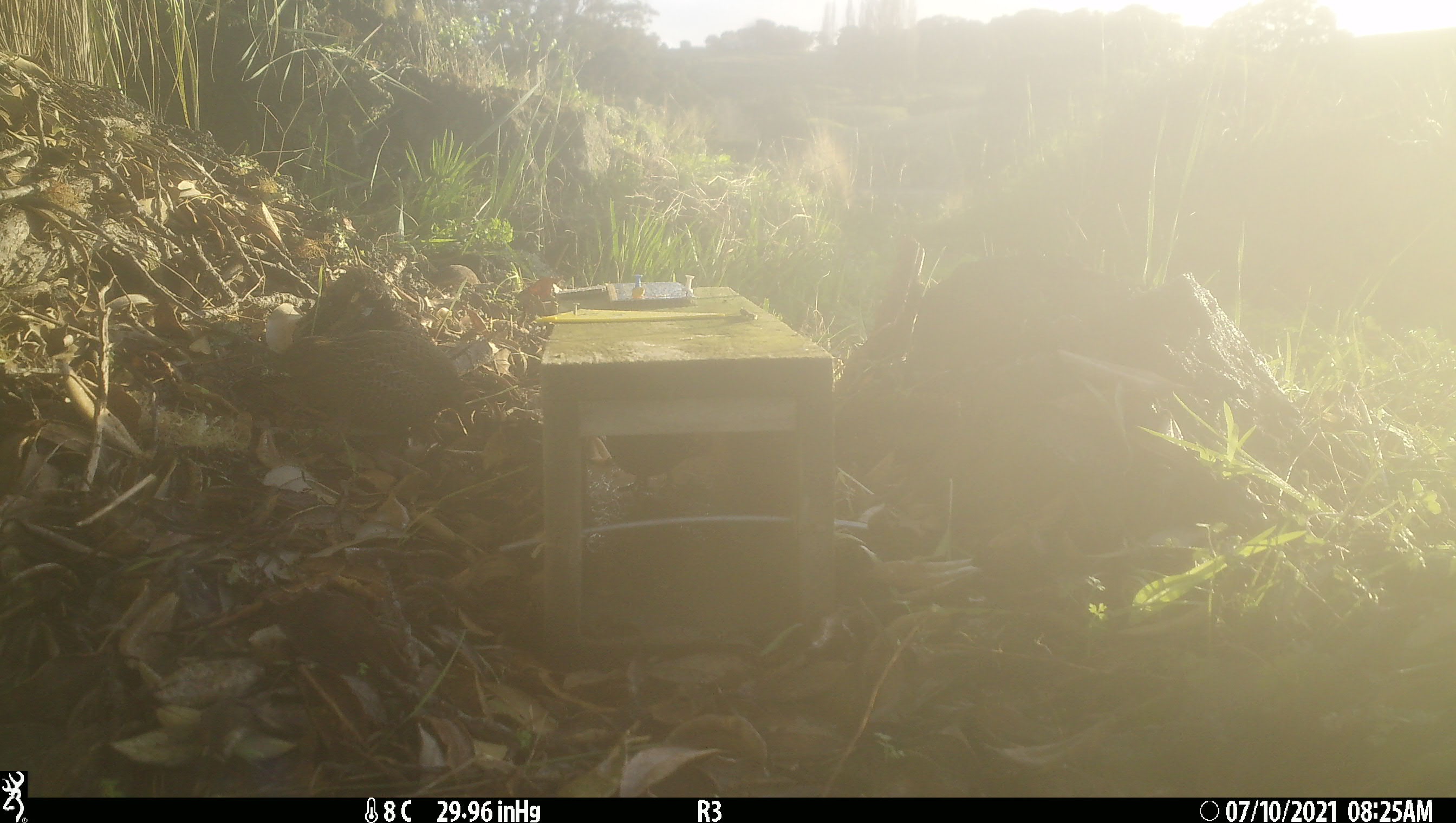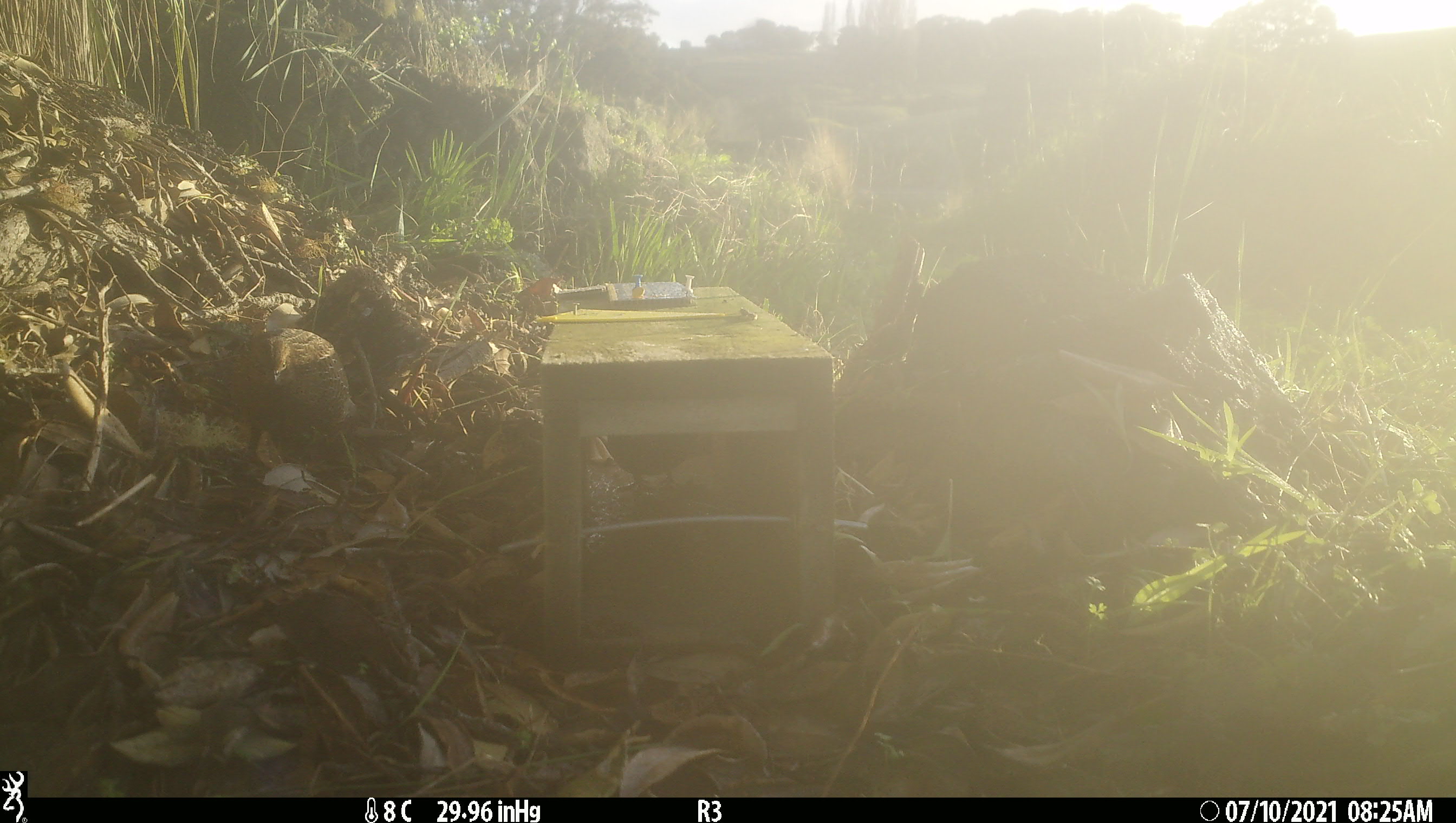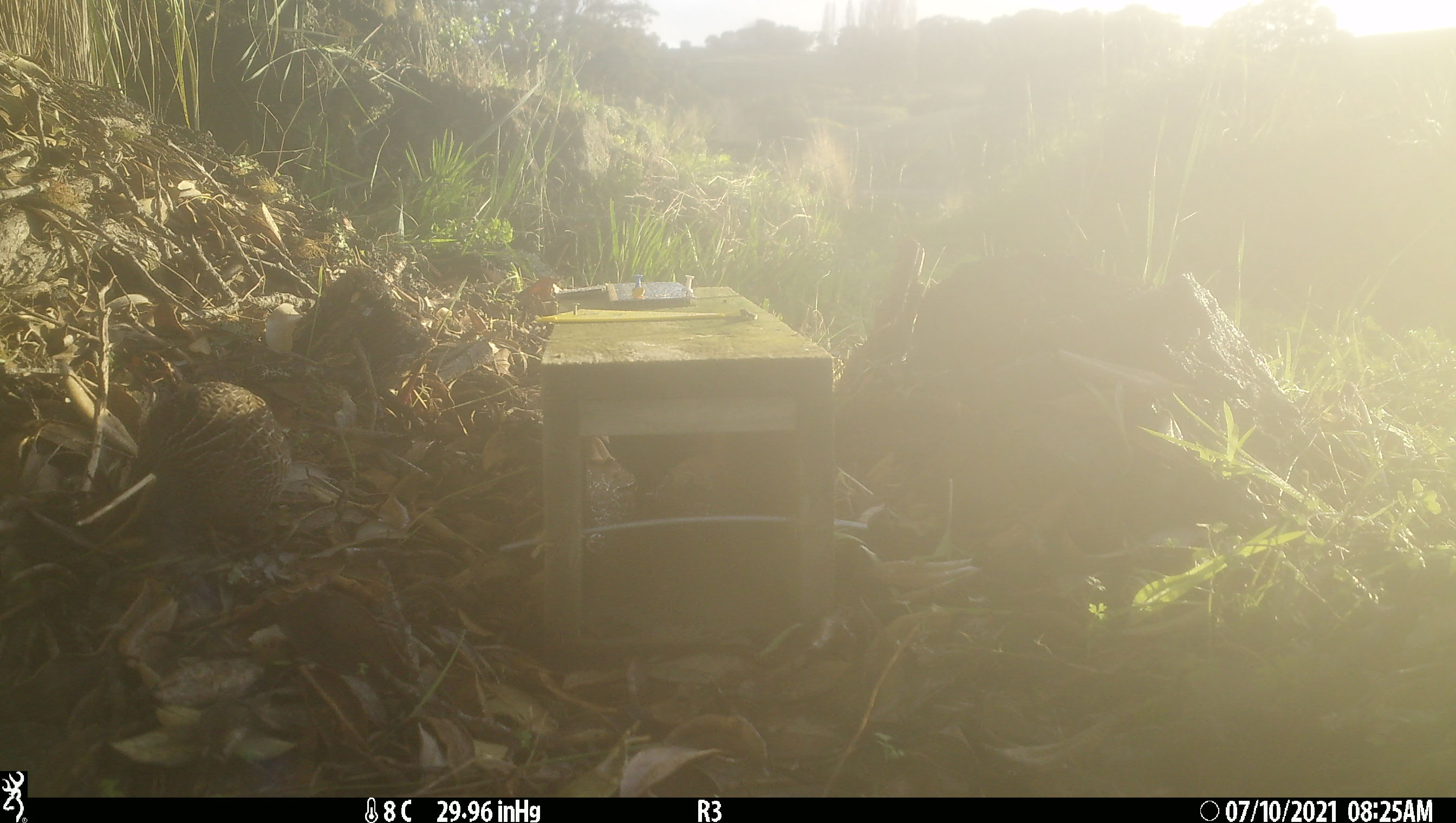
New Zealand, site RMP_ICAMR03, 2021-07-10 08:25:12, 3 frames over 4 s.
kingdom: Animalia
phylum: Chordata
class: Aves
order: Galliformes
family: Phasianidae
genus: Synoicus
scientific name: Synoicus ypsilophorus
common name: brown quail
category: quail brown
Quail brown (brown quail) (Synoicus ypsilophorus).